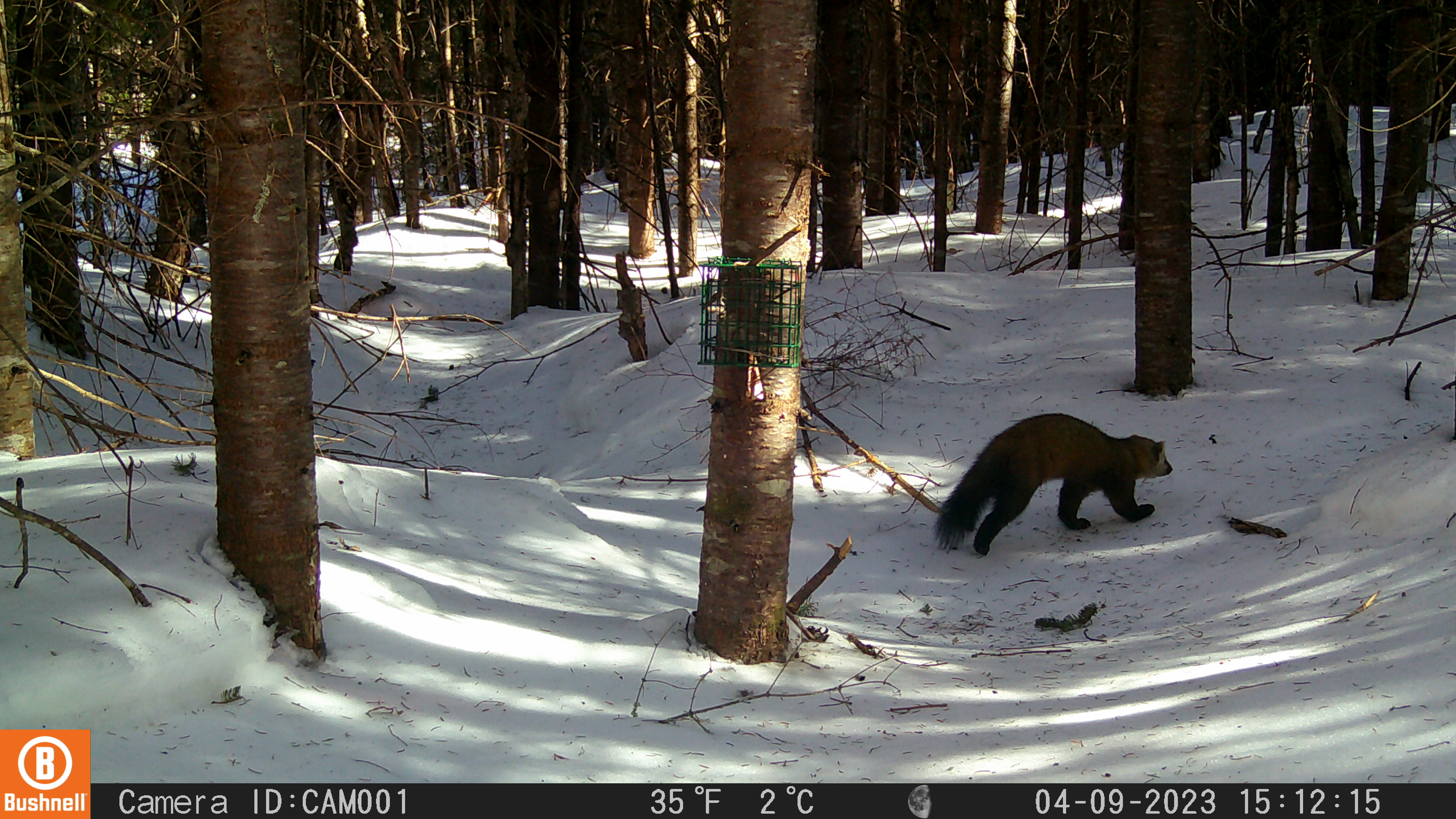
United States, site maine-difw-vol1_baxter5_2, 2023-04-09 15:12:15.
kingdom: Animalia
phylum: Chordata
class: Mammalia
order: Carnivora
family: Mustelidae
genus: Martes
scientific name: Martes americana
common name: american marten